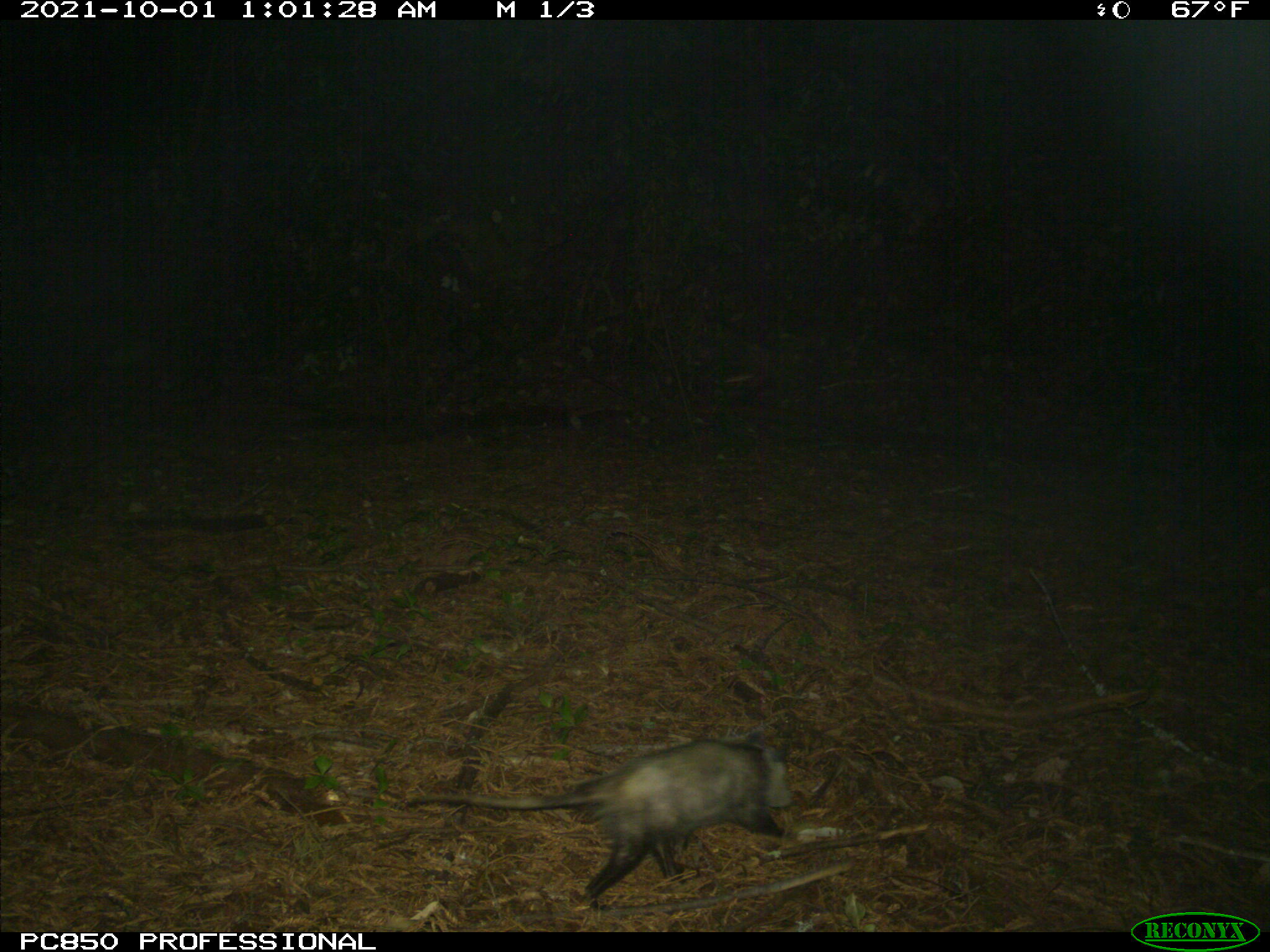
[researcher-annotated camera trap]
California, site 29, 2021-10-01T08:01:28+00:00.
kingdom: Animalia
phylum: Chordata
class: Mammalia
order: Didelphimorphia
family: Didelphidae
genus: Didelphis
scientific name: Didelphis virginiana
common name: virginia opossum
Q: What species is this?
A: Virginia opossum (Didelphis virginiana).